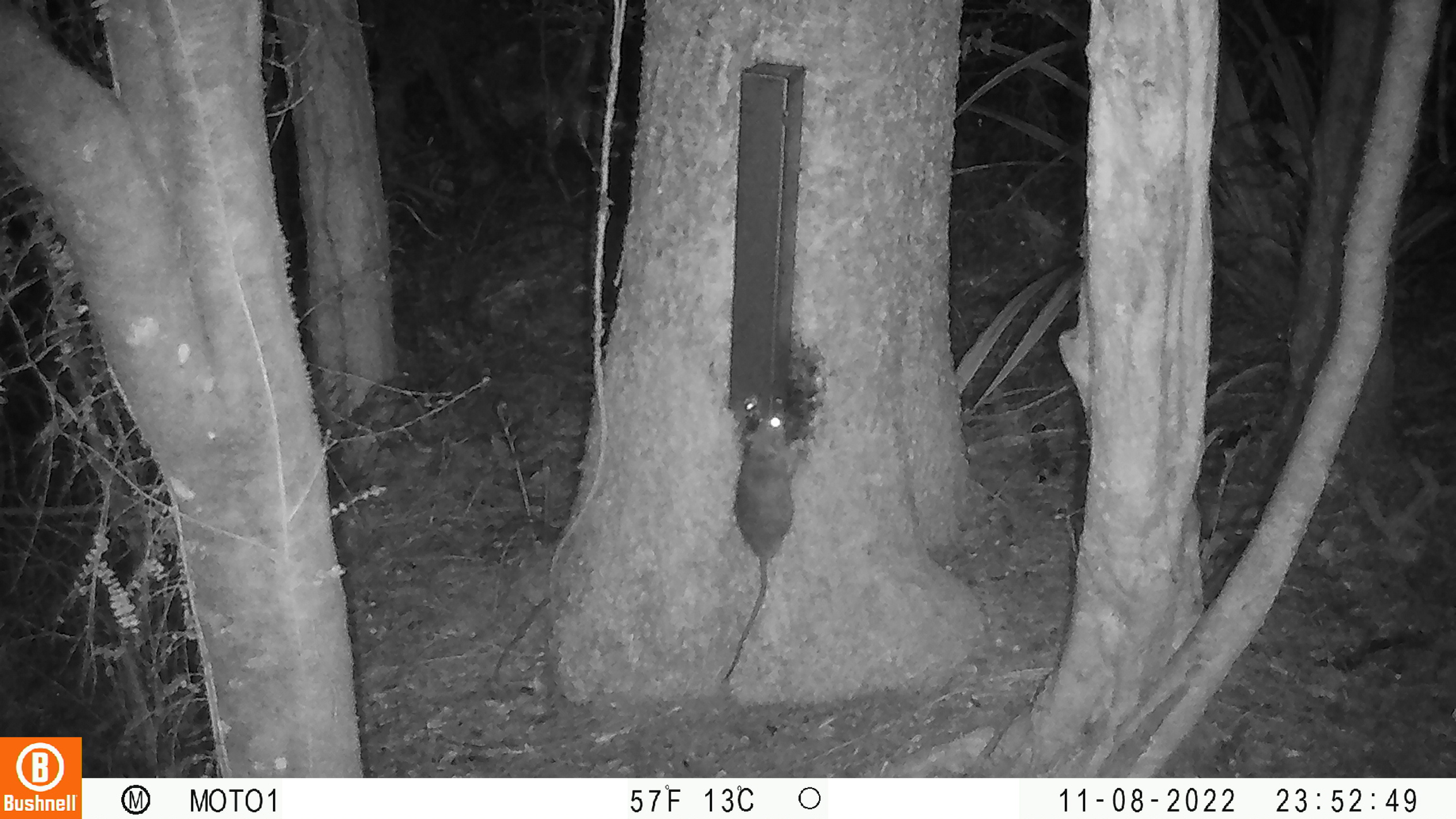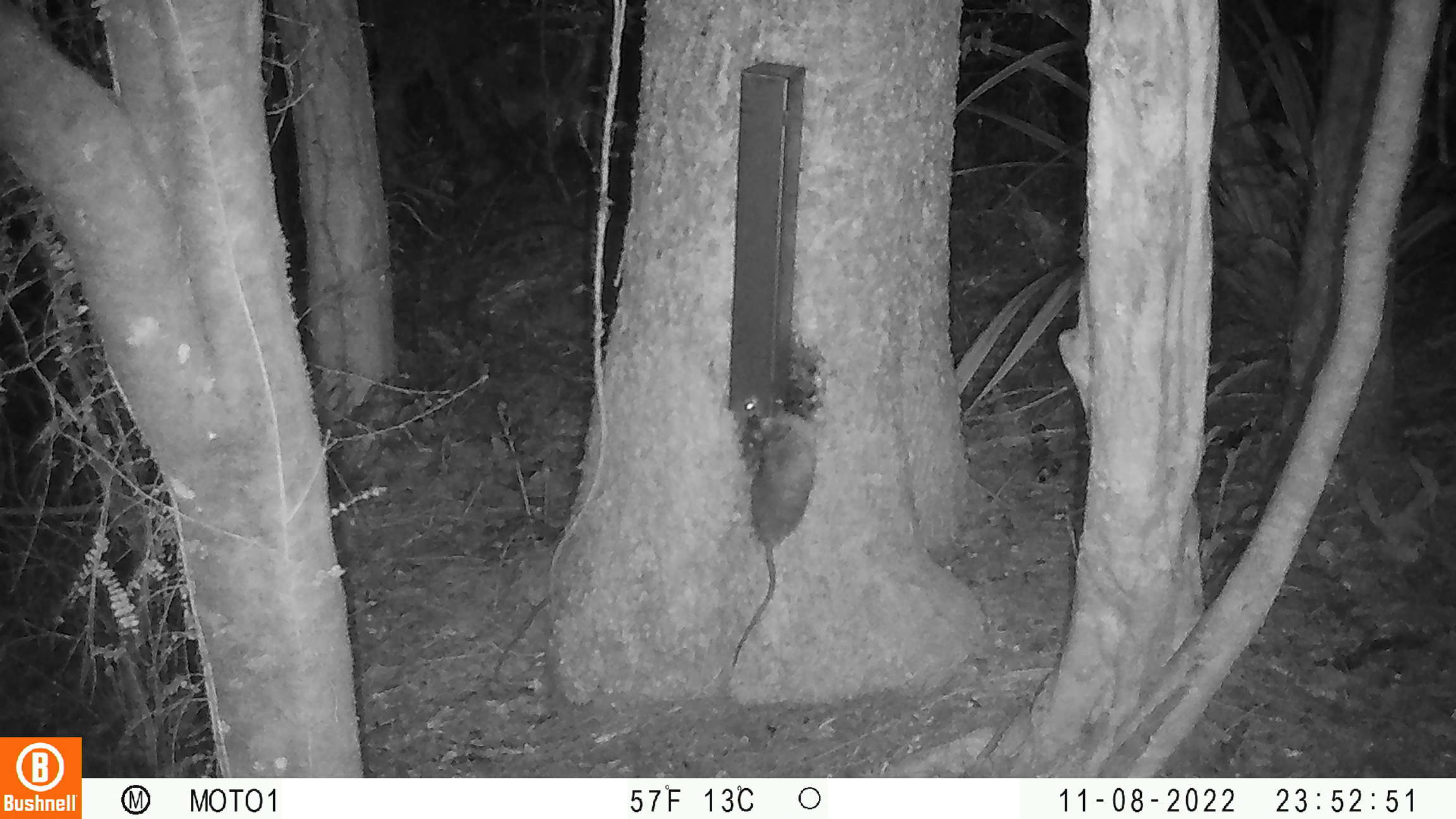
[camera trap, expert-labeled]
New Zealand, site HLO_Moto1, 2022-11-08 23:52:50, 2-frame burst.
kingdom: Animalia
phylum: Chordata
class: Mammalia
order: Rodentia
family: Muridae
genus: Rattus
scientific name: Rattus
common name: rat